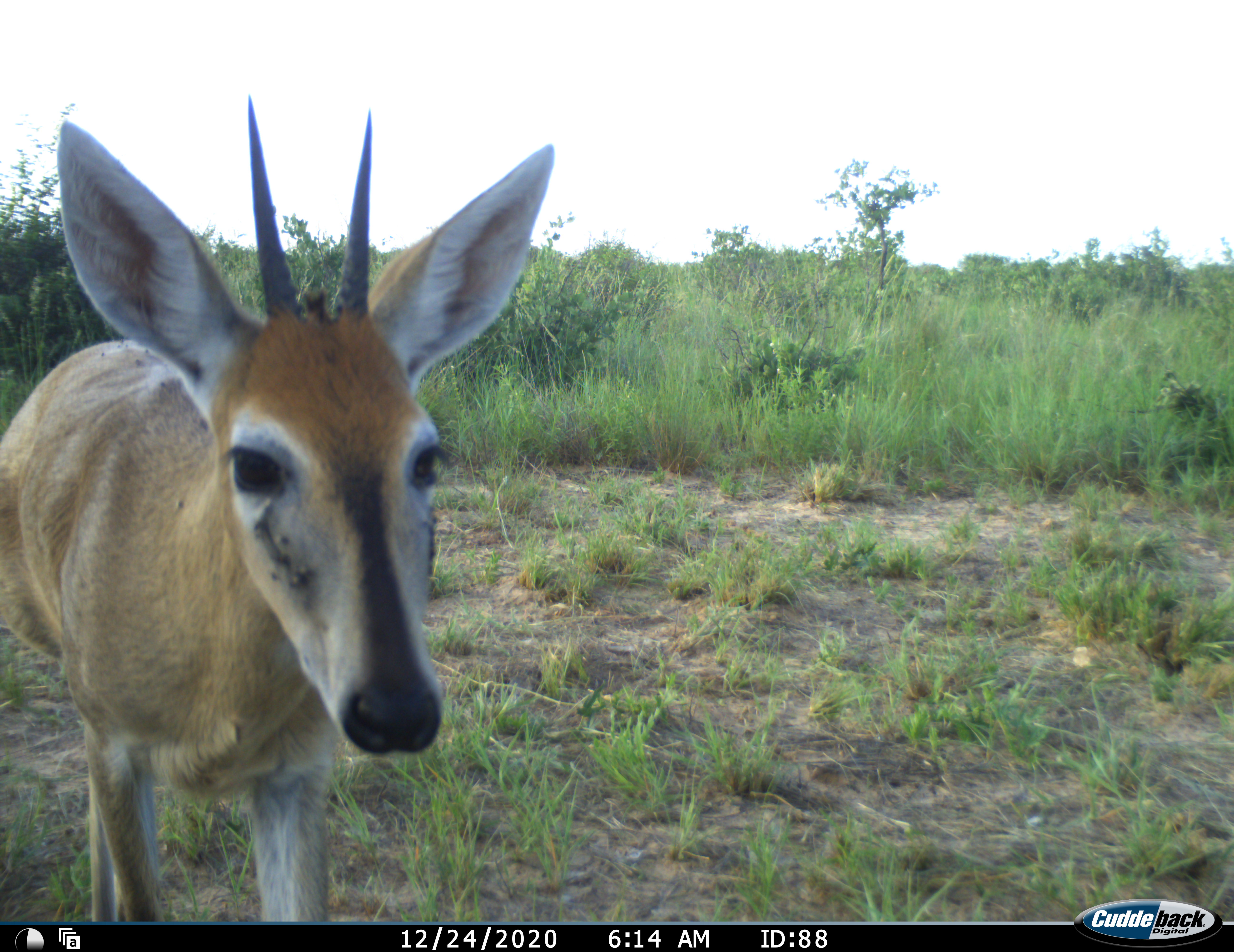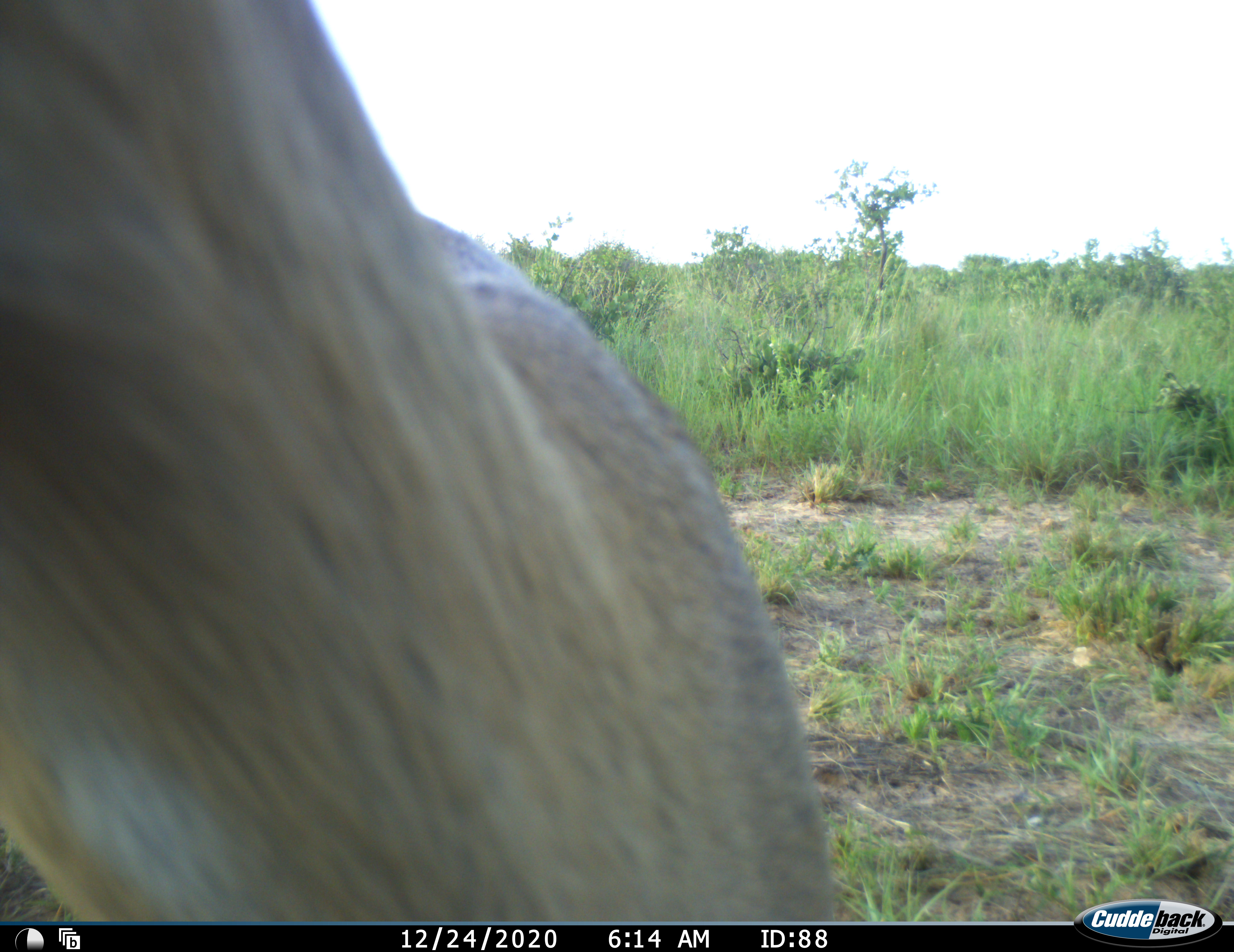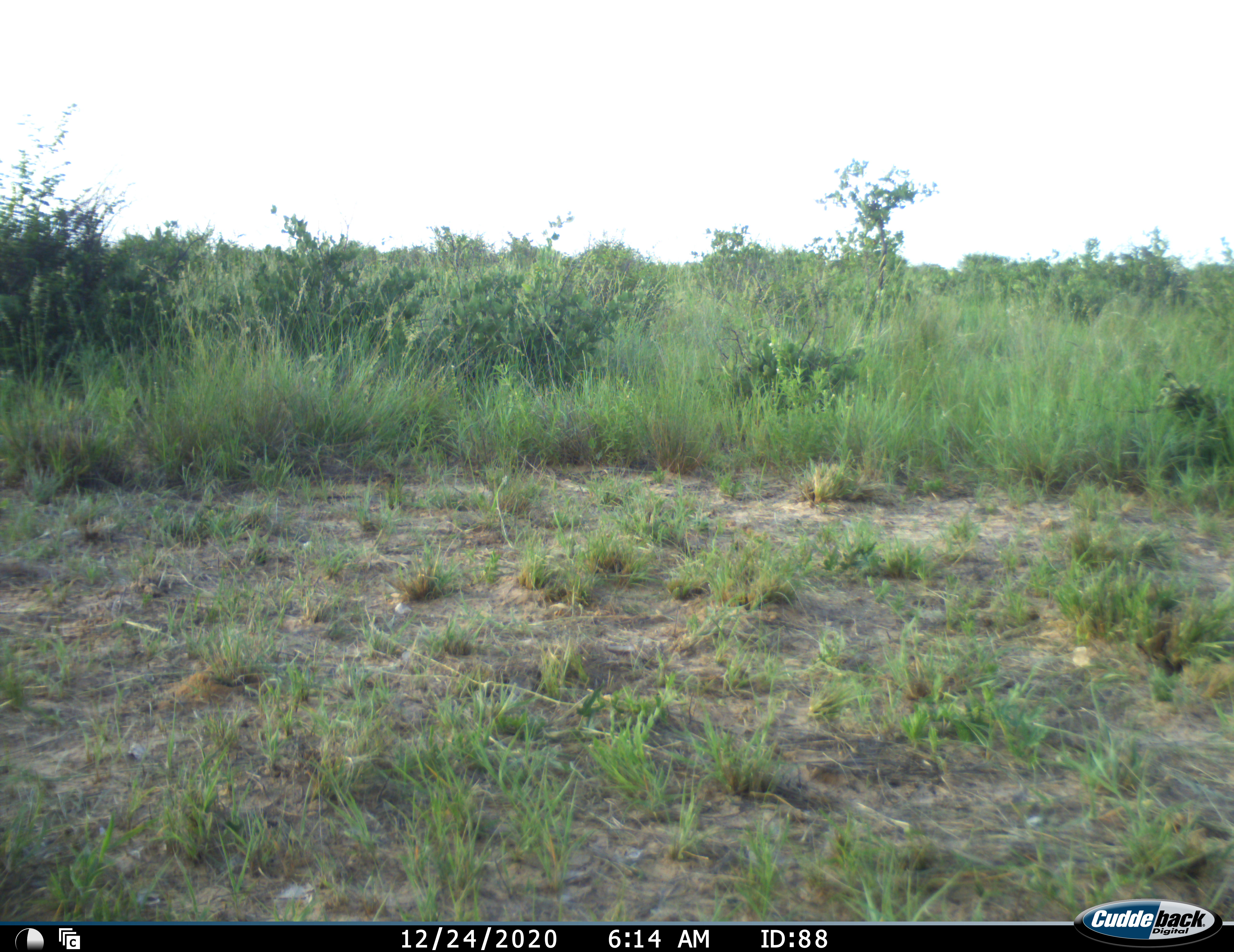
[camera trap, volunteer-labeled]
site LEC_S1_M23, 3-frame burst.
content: unidentified animal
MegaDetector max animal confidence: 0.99